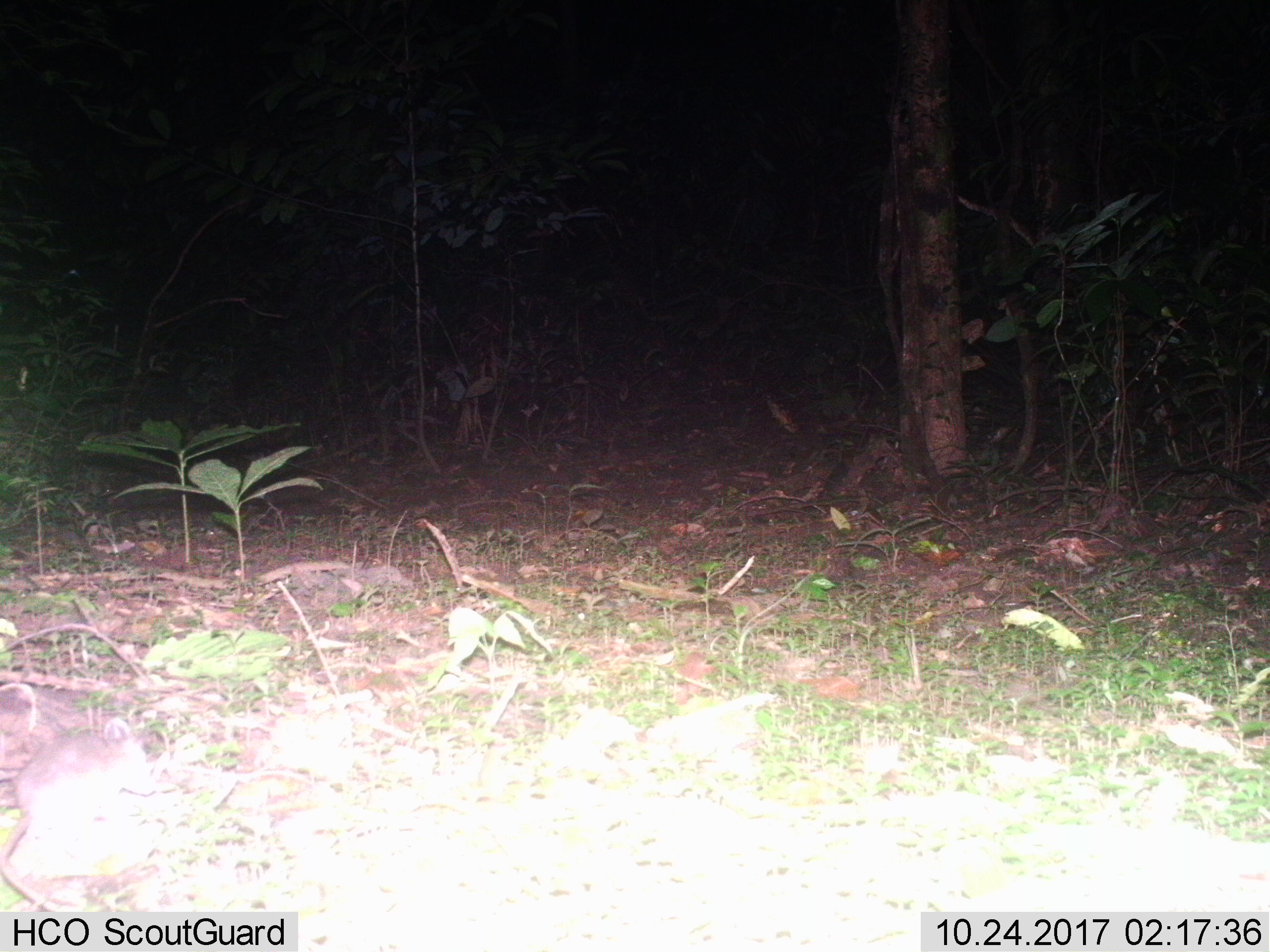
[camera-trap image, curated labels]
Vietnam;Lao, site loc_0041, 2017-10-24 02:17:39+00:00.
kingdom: Animalia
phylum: Chordata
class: Mammalia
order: Rodentia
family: Muridae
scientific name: Muridae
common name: old-world mice and rats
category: unidentified murid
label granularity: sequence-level